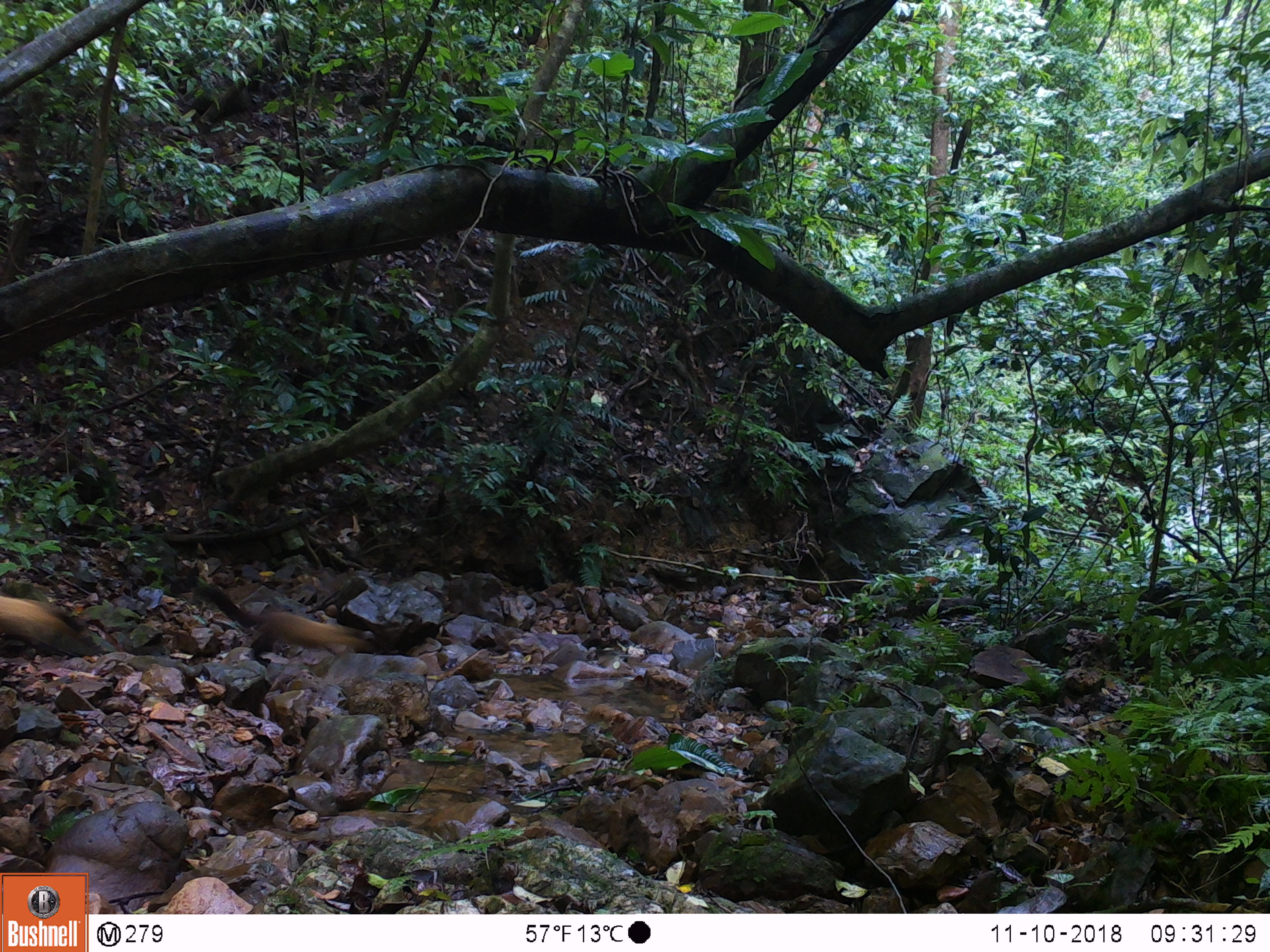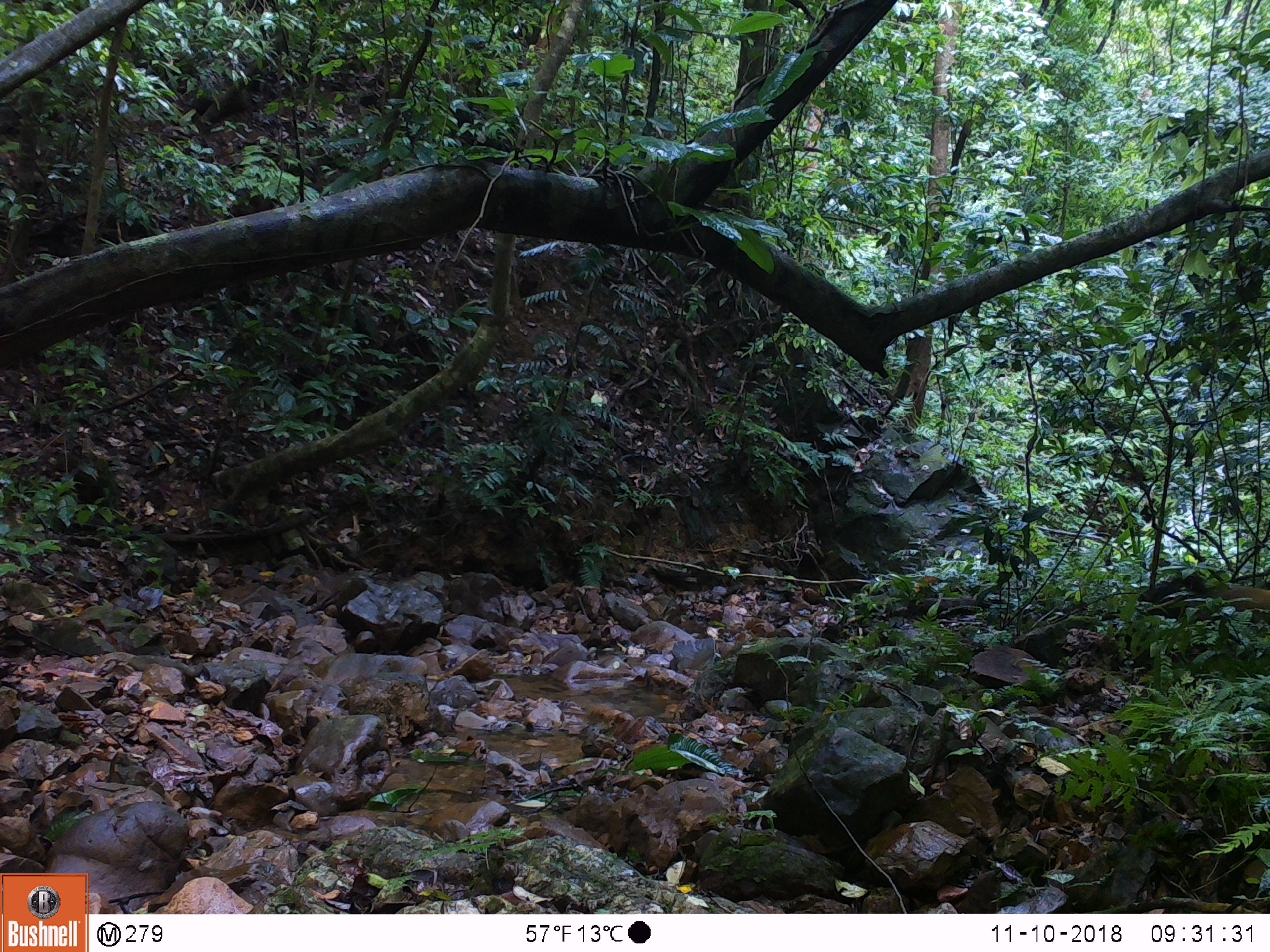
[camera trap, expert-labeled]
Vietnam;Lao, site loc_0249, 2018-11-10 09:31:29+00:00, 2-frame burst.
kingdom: Animalia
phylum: Chordata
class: Mammalia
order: Carnivora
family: Mustelidae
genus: Martes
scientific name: Martes flavigula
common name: yellow-throated marten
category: yellow throated marten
Yellow throated marten (yellow-throated marten) (Martes flavigula). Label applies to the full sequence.